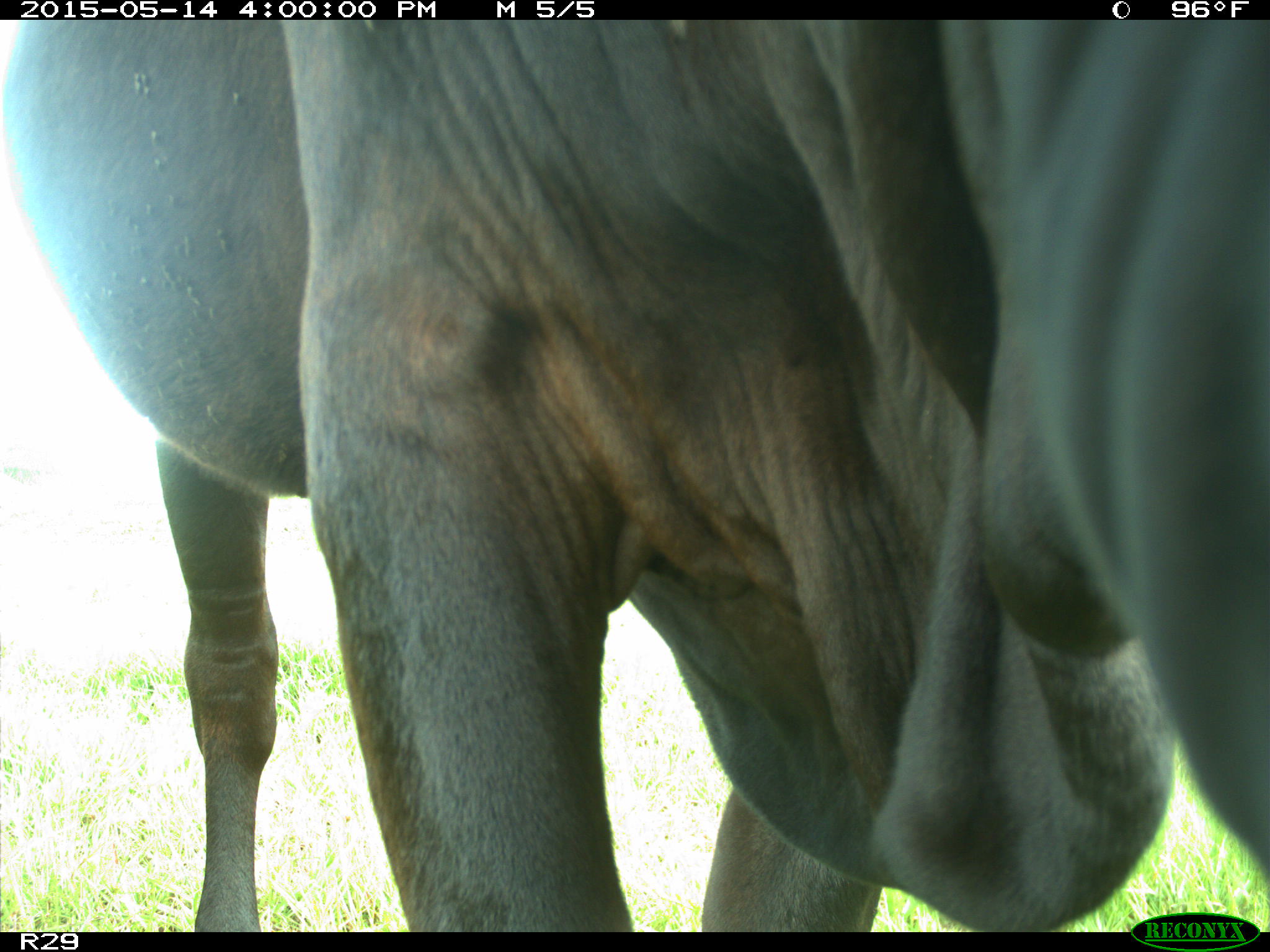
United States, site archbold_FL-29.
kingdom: Animalia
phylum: Chordata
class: Mammalia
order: Artiodactyla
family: Bovidae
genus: Bos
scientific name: Bos taurus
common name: domestic cow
Bos taurus (domestic cow).